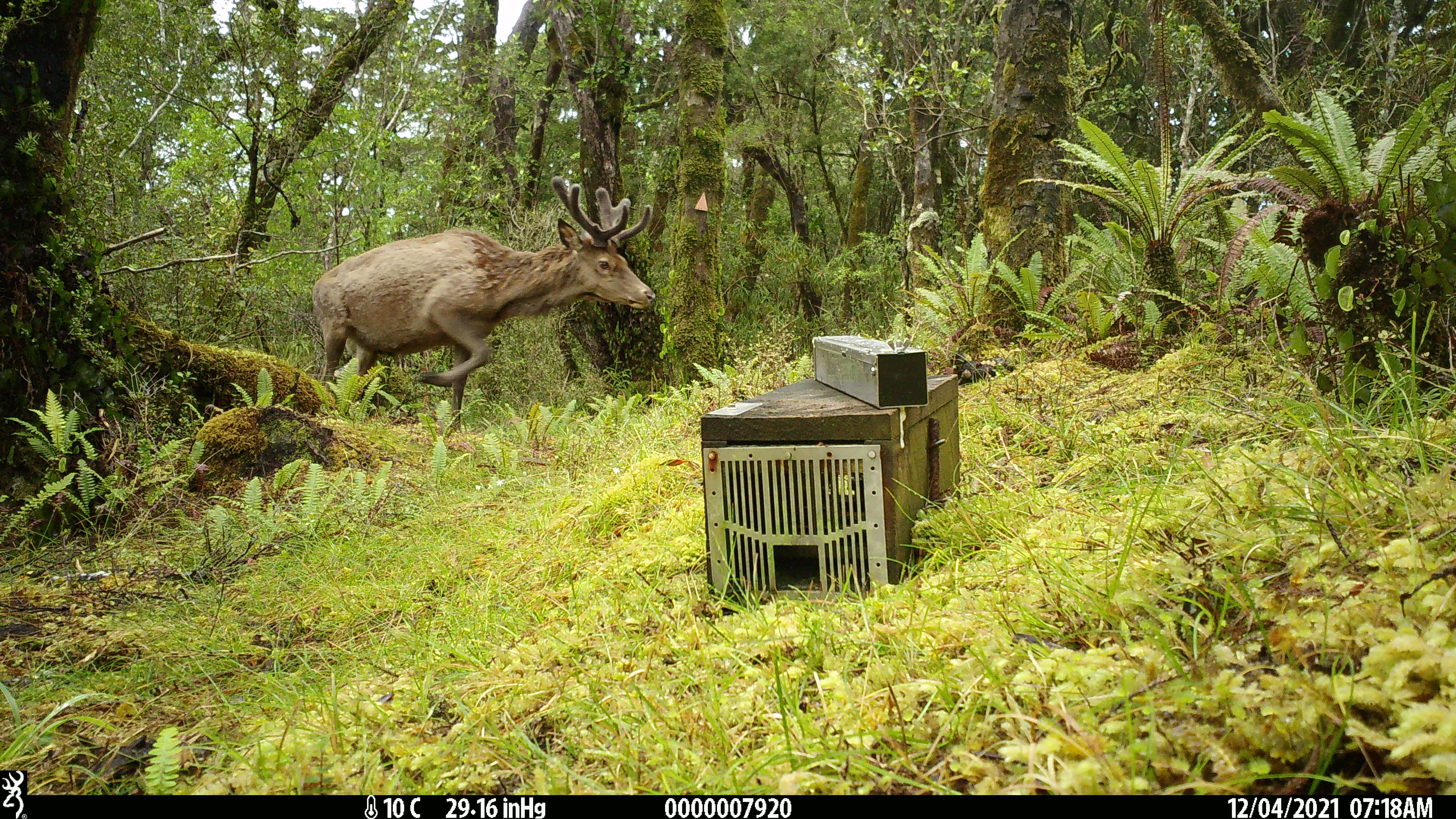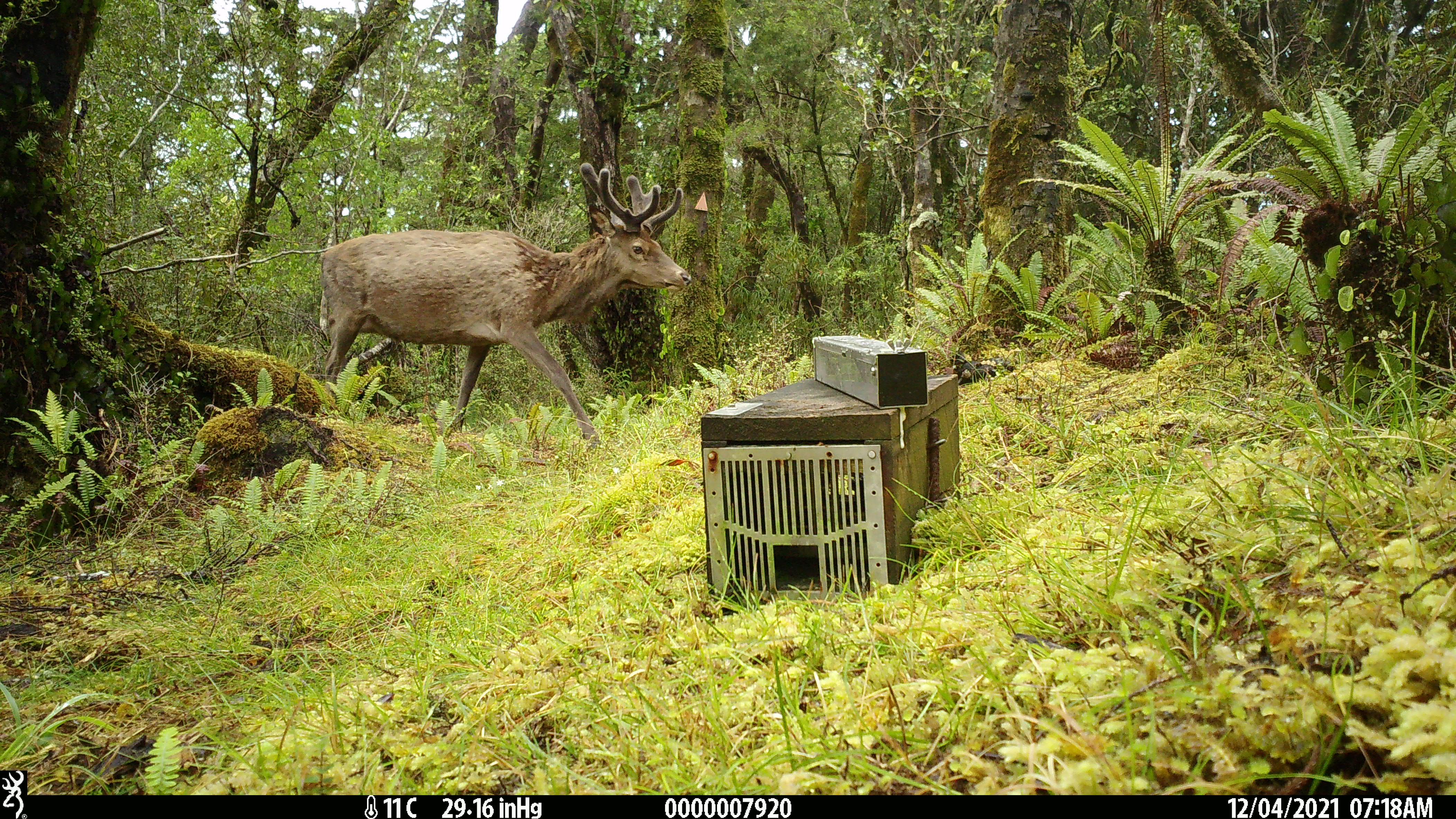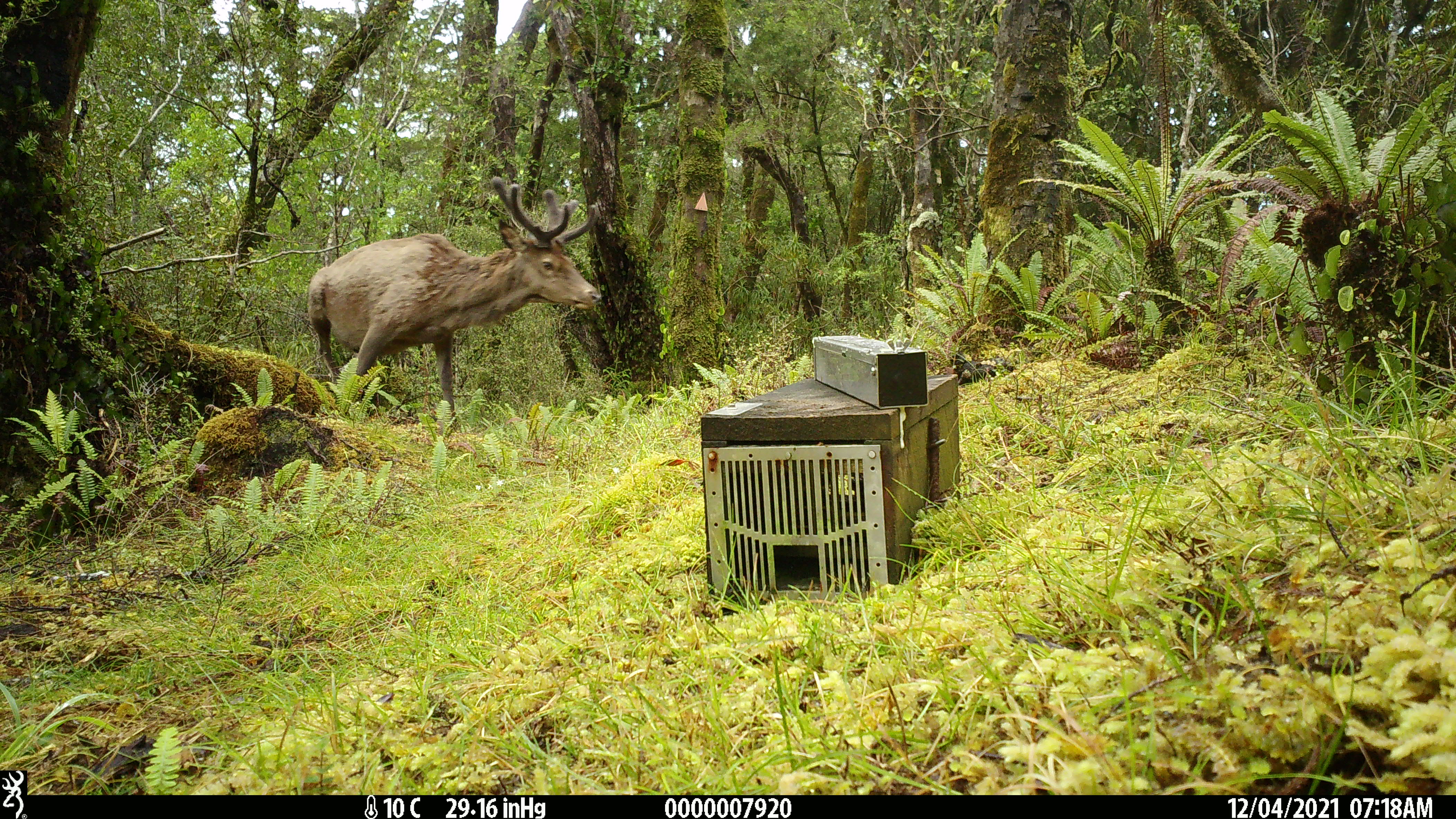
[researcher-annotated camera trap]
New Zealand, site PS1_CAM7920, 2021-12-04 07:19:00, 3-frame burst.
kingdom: Animalia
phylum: Chordata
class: Mammalia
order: Artiodactyla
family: Cervidae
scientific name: Cervidae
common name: deer